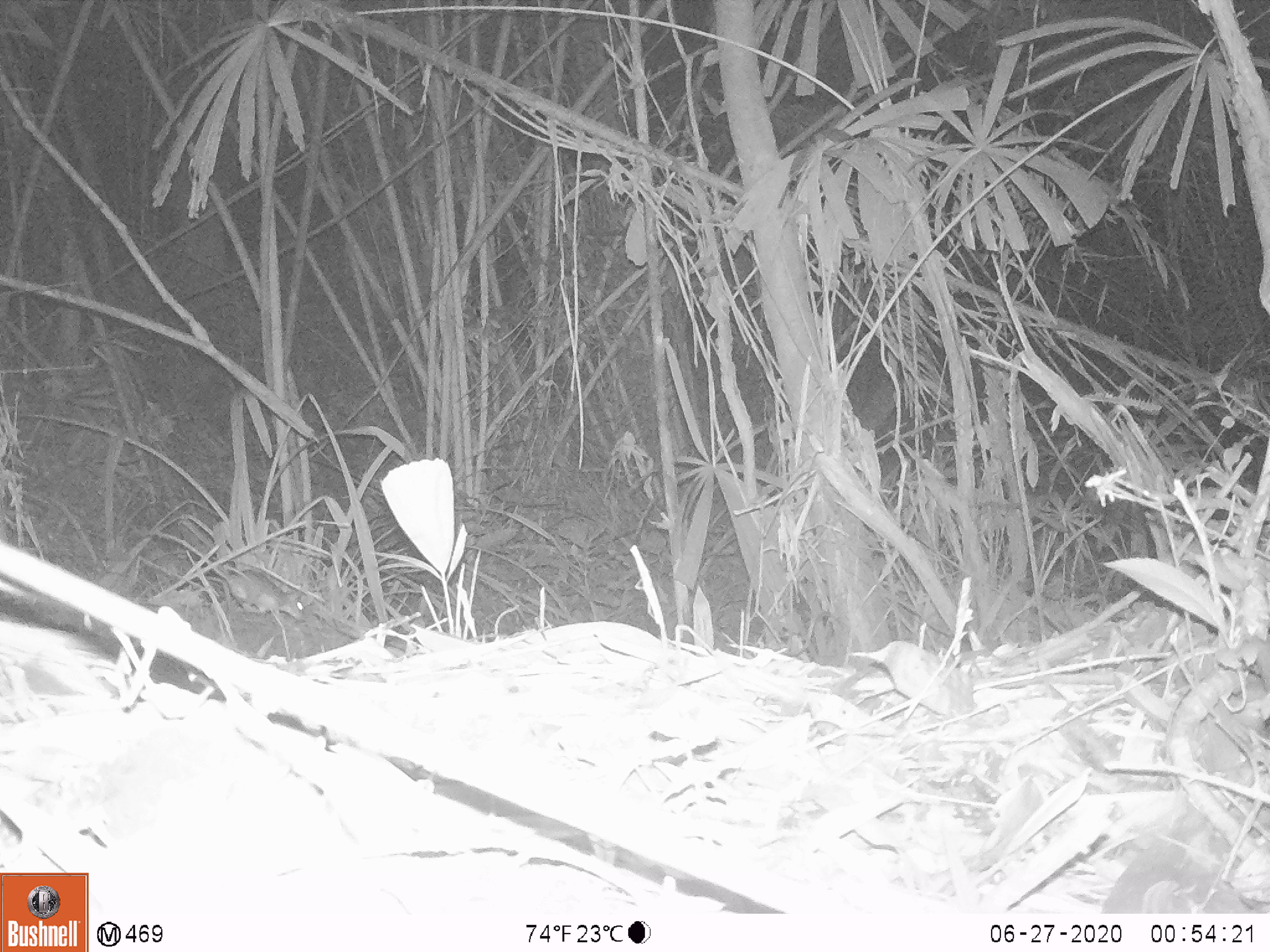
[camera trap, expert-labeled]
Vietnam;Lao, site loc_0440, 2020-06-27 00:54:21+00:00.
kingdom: Animalia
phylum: Chordata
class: Mammalia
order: Rodentia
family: Muridae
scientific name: Muridae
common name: old-world mice and rats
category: unidentified murid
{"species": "unidentified murid (old-world mice and rats) (Muridae)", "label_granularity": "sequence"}